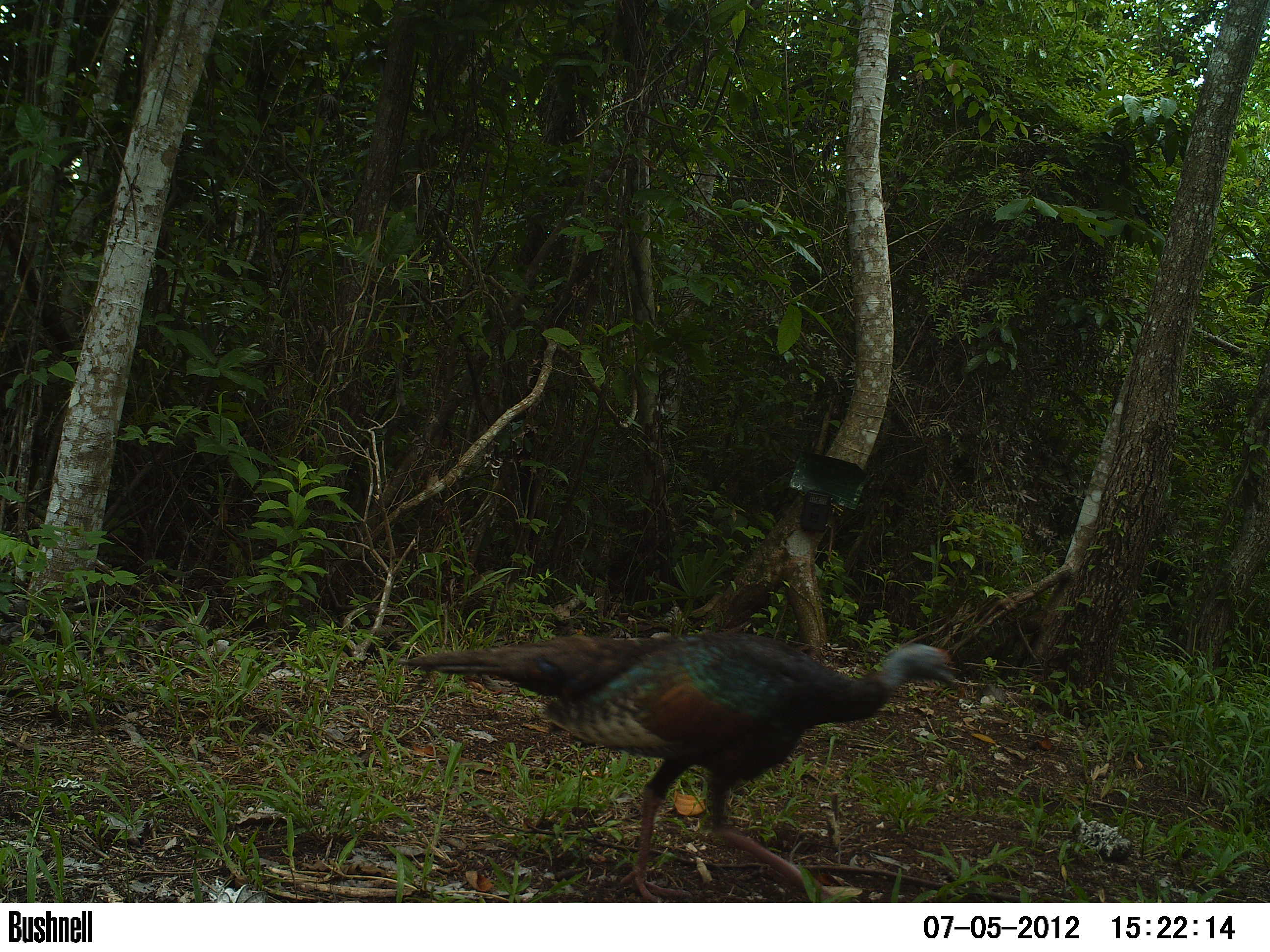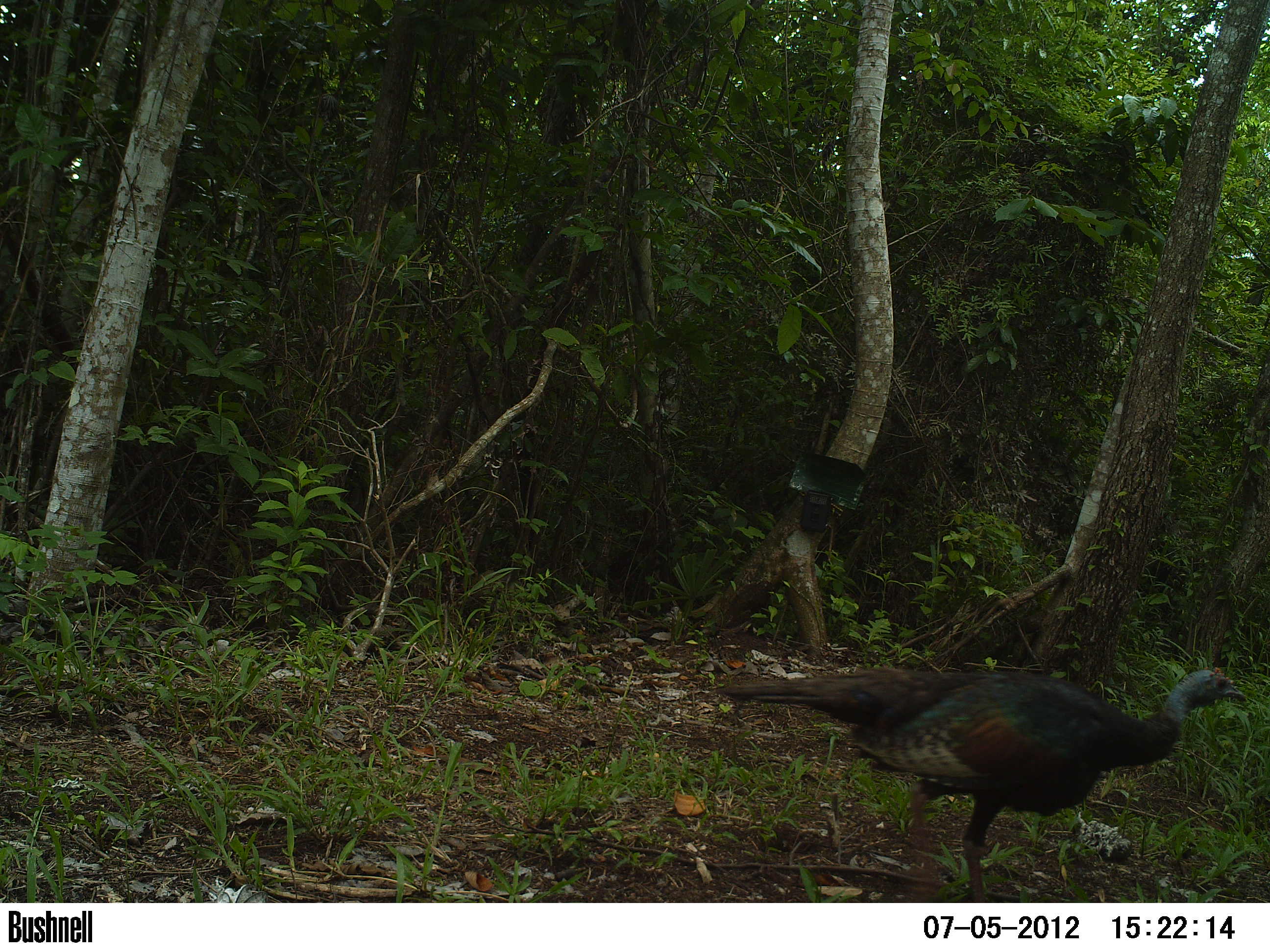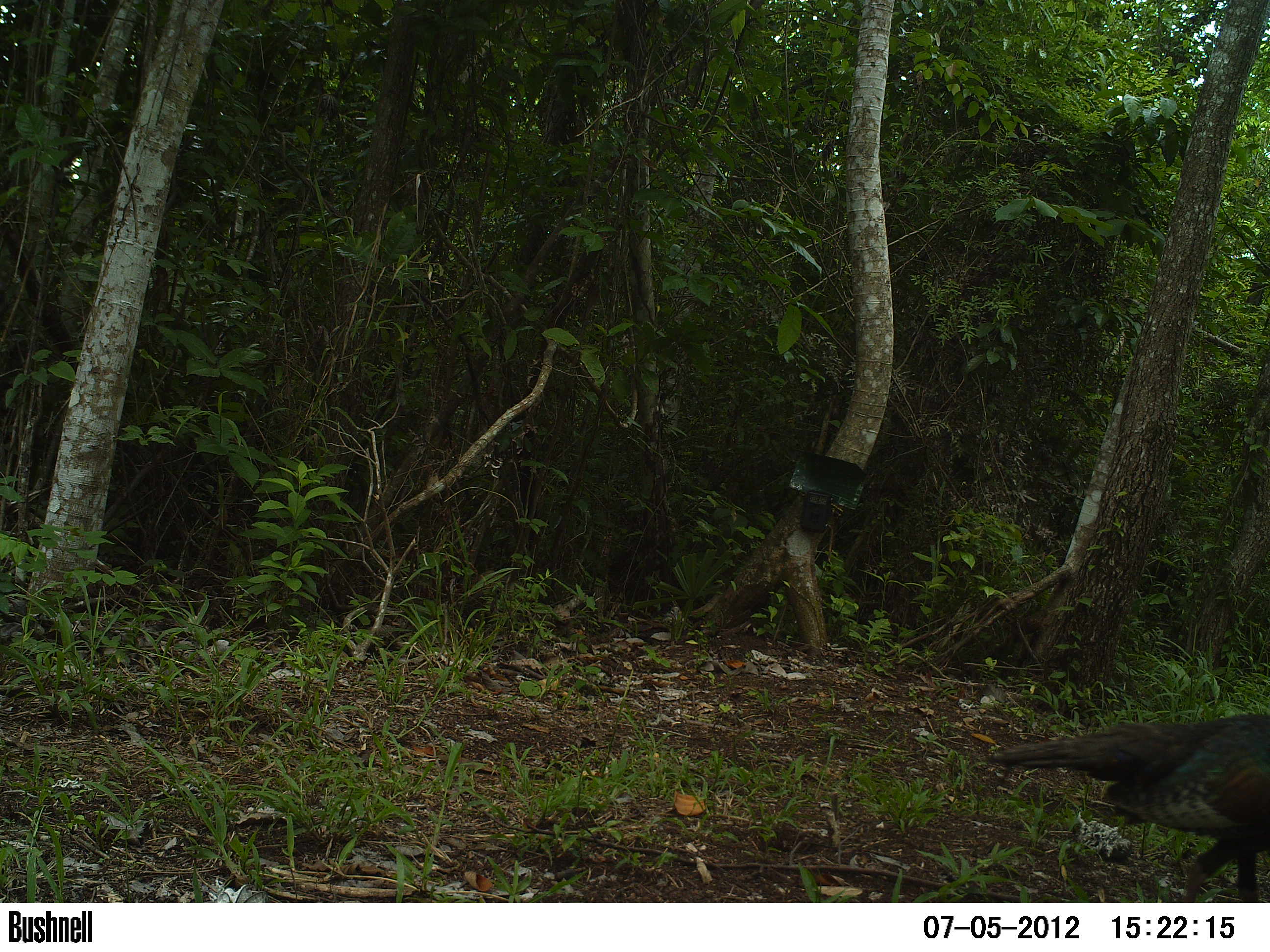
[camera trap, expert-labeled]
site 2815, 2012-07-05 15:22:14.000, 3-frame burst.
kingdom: Animalia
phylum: Chordata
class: Aves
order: Galliformes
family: Phasianidae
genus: Meleagris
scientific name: Meleagris ocellata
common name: ocellated turkey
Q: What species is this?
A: Meleagris ocellata (ocellated turkey).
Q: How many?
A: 1.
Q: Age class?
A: Adult.